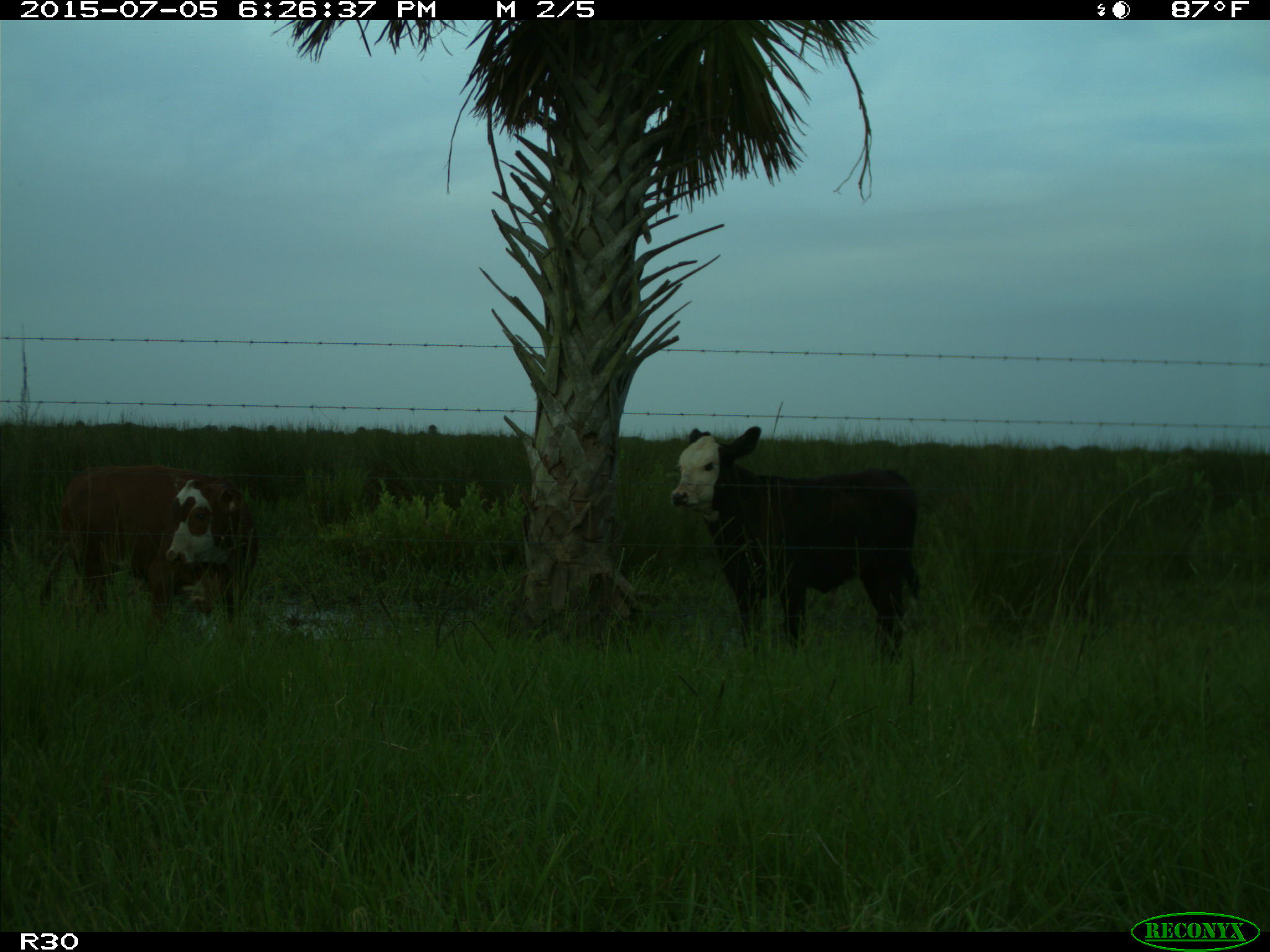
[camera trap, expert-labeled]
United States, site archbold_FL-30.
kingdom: Animalia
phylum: Chordata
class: Mammalia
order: Artiodactyla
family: Bovidae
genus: Bos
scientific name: Bos taurus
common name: domestic cow